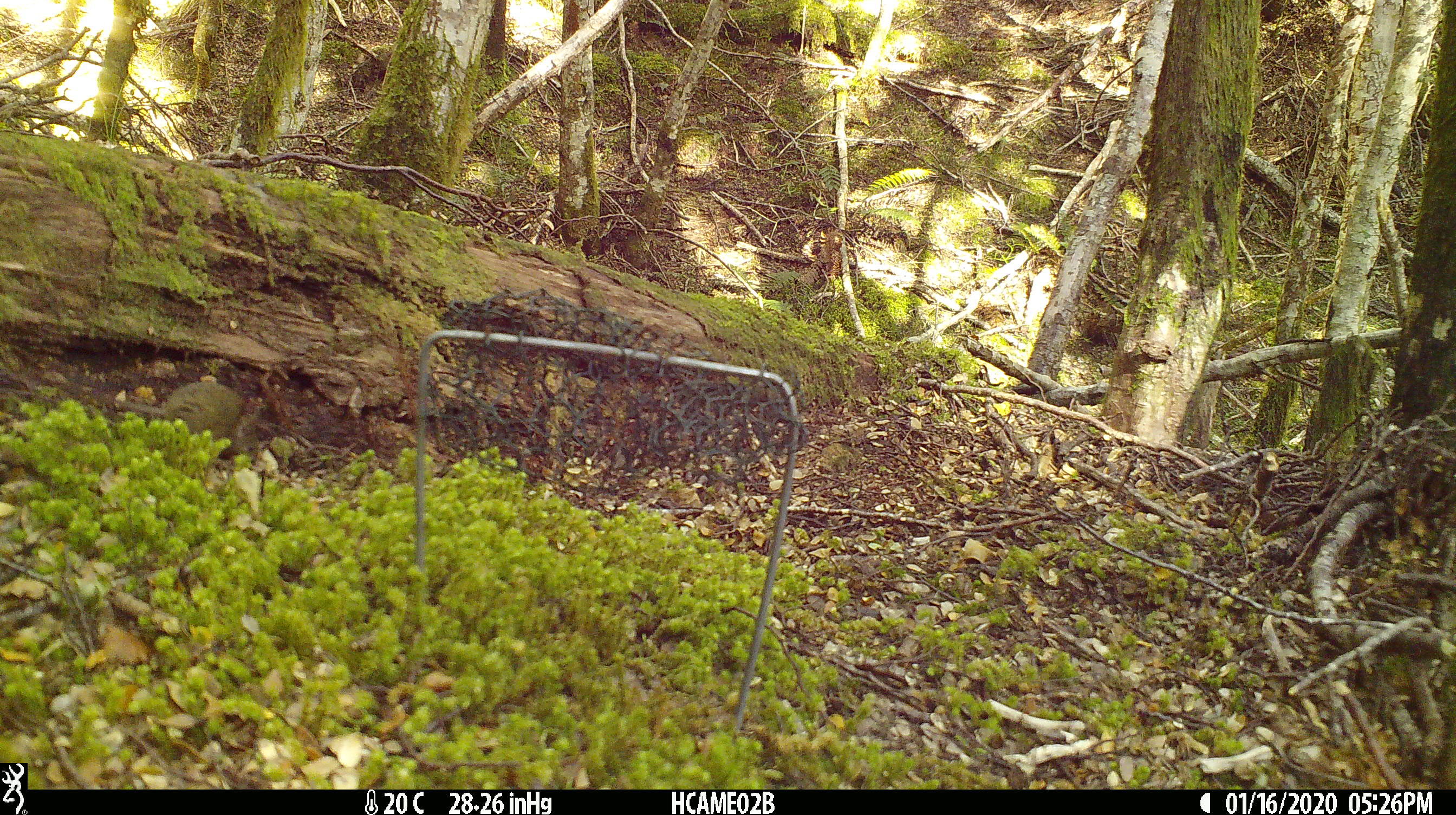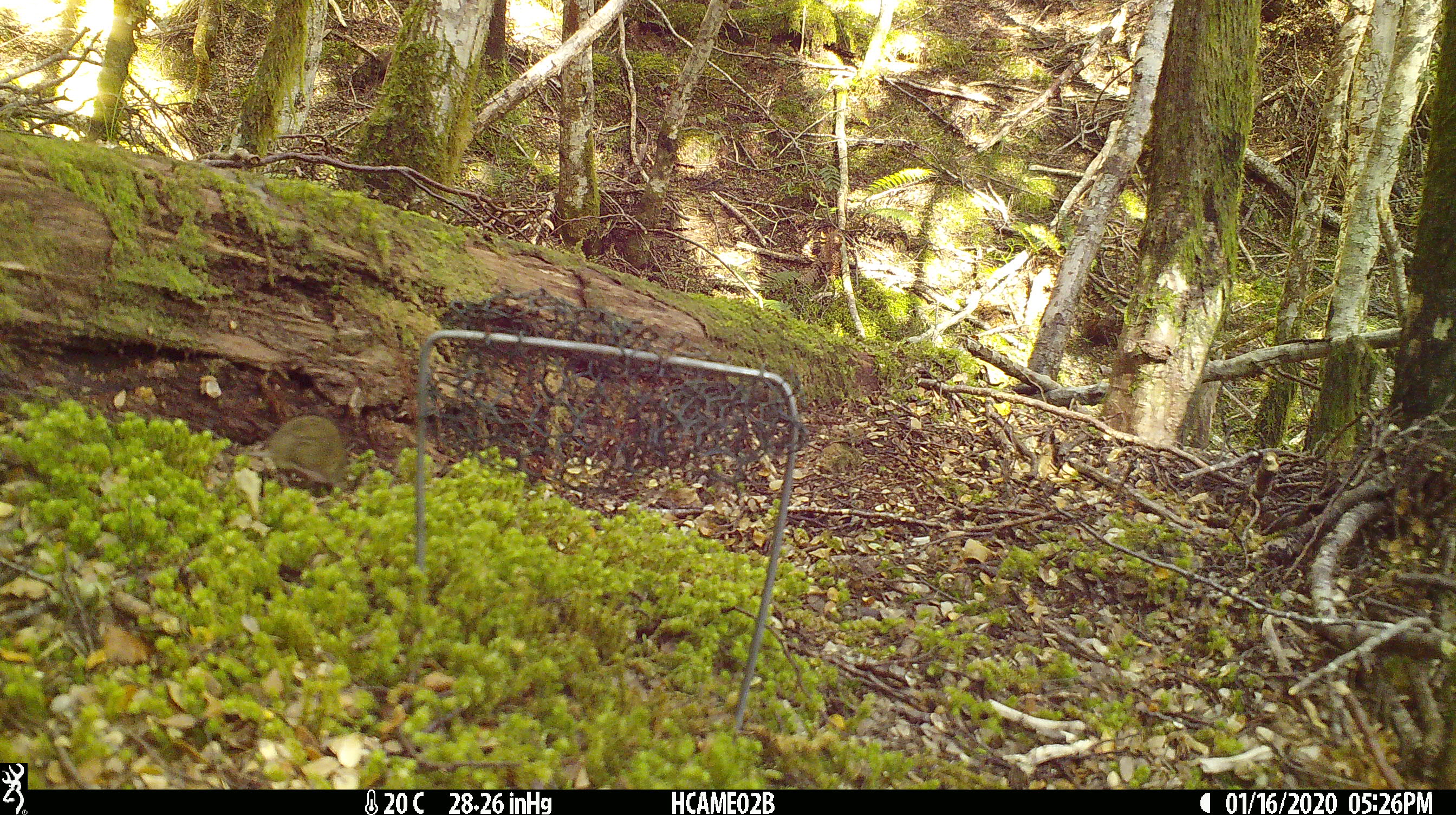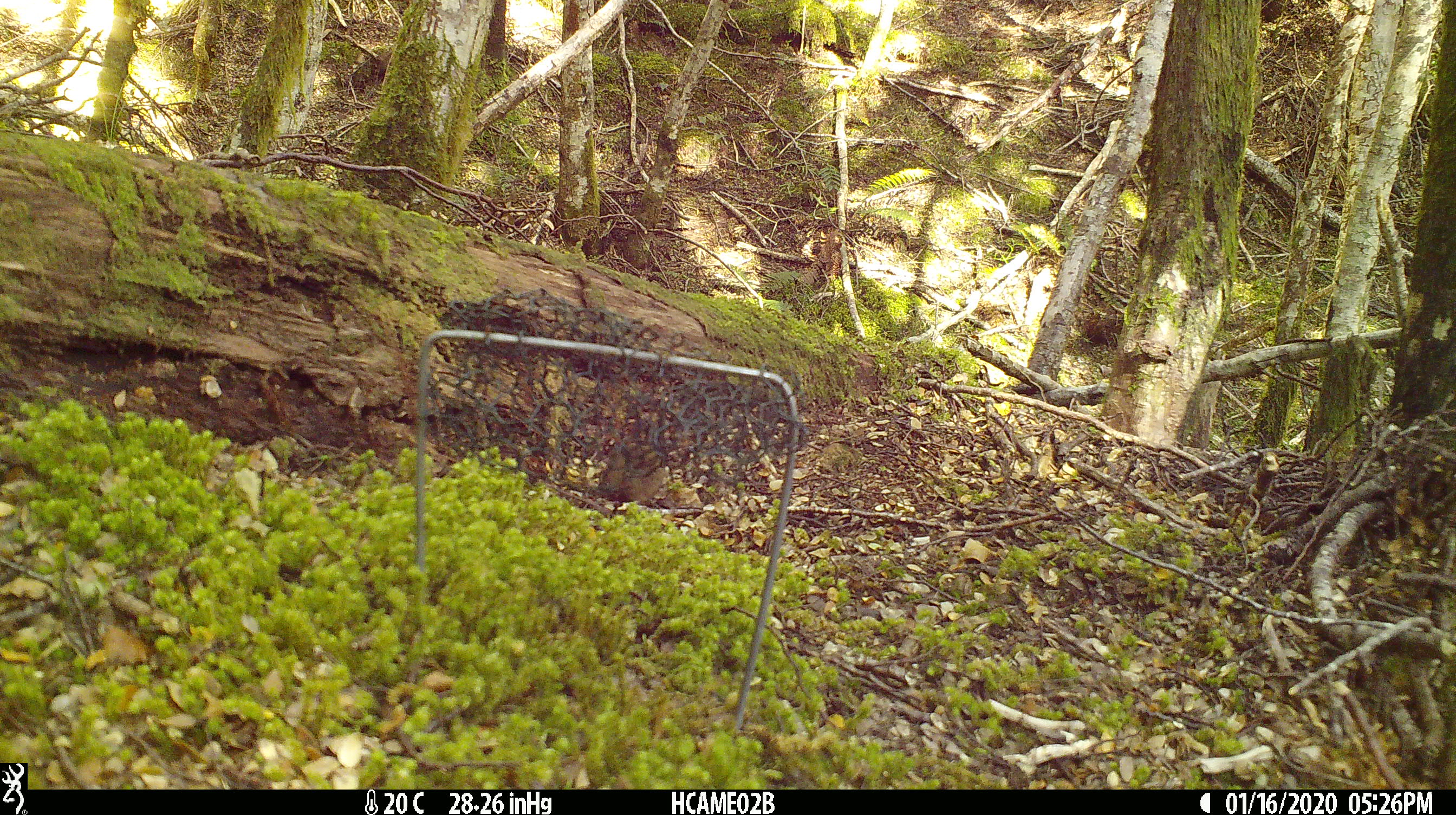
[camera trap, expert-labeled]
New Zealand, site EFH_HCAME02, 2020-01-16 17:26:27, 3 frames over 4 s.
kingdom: Animalia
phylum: Chordata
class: Mammalia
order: Rodentia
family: Muridae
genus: Mus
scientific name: Mus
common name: mouse